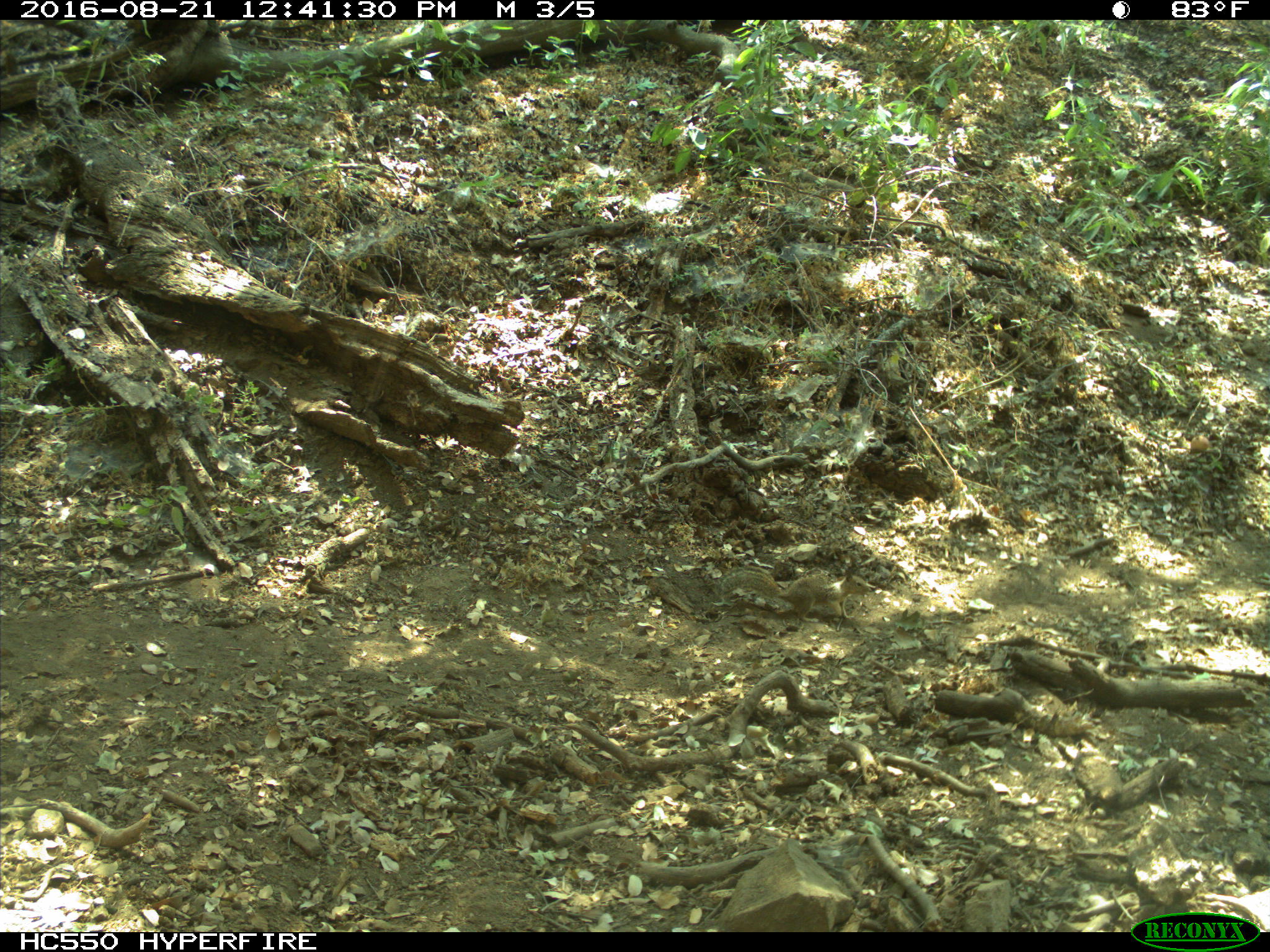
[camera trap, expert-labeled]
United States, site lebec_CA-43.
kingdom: Animalia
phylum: Chordata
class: Mammalia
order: Rodentia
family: Sciuridae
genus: Otospermophilus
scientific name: Otospermophilus beecheyi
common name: california ground squirrel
Otospermophilus beecheyi (california ground squirrel).